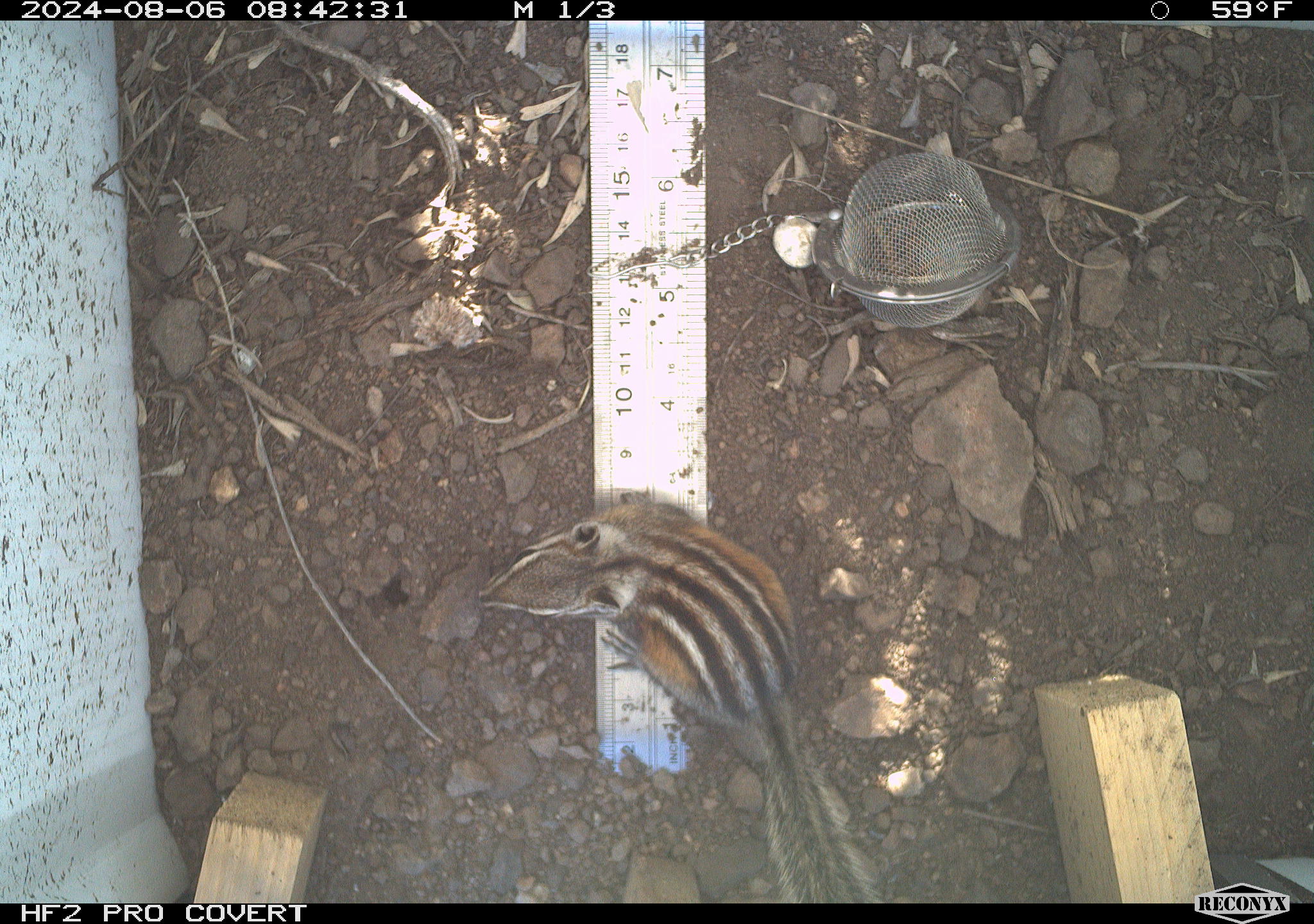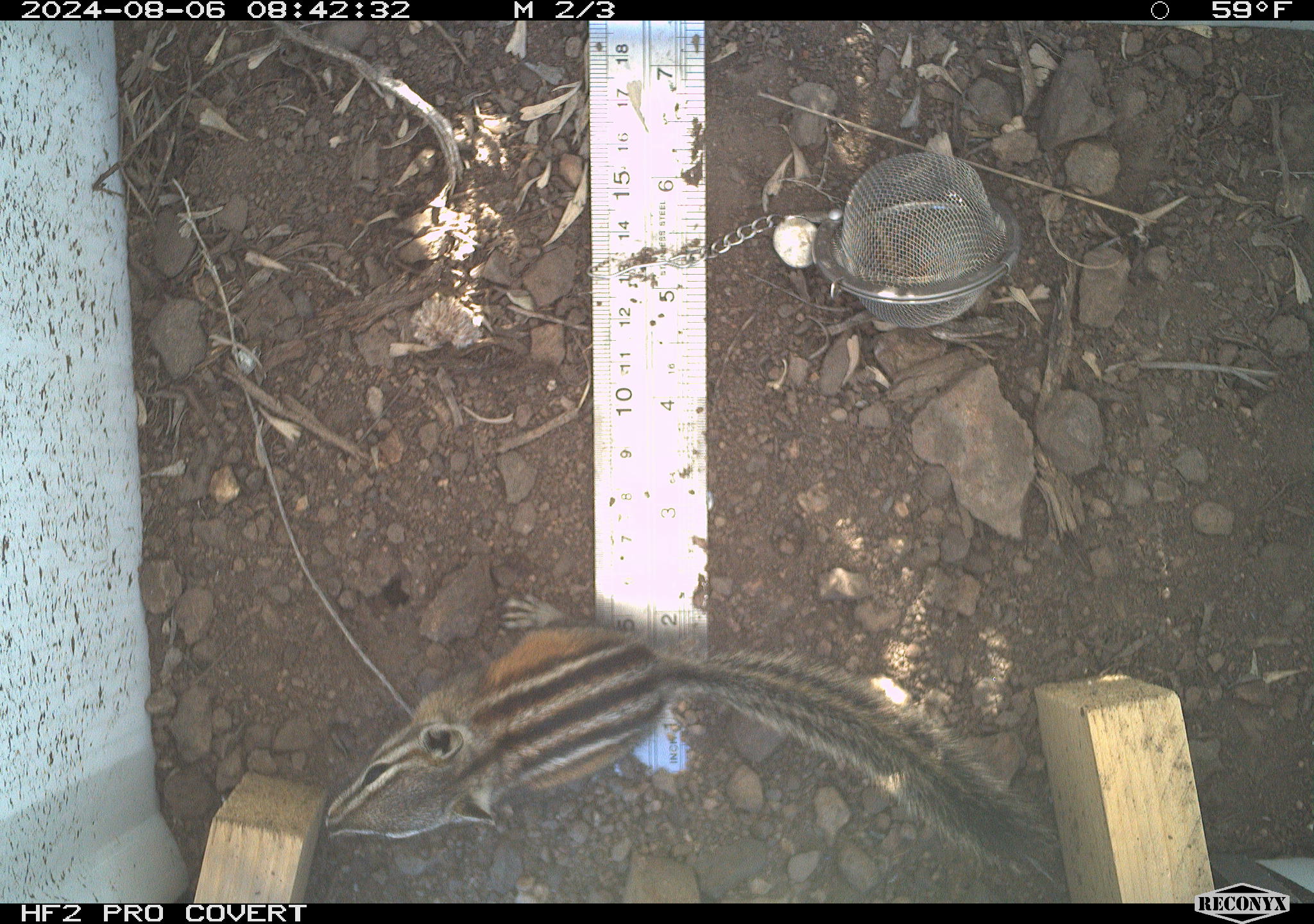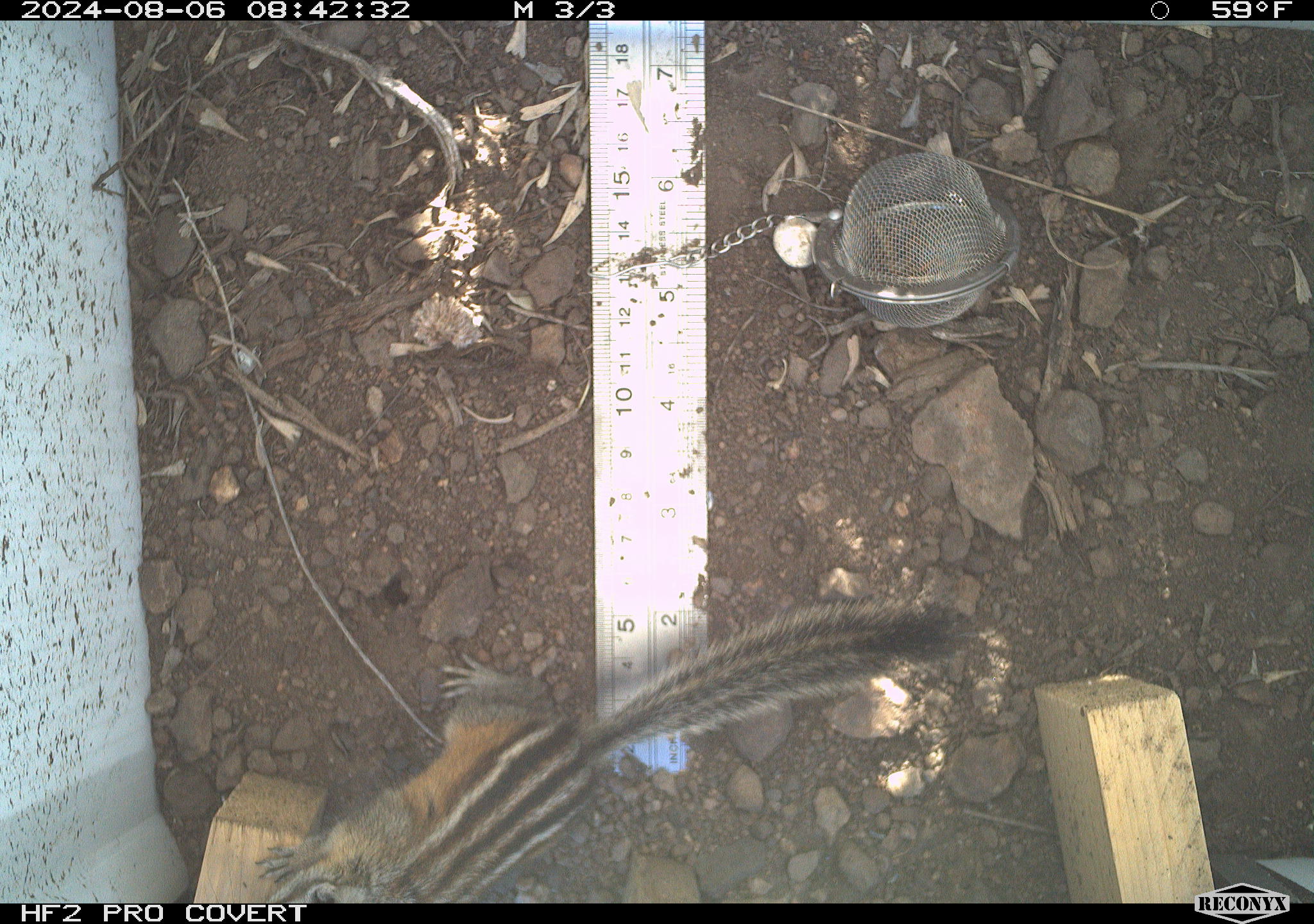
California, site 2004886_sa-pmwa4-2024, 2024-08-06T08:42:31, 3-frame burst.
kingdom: Animalia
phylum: Chordata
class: Mammalia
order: Rodentia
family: Sciuridae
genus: Neotamias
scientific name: Neotamias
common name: western chipmunks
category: neotamias species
Neotamias species (western chipmunks) (Neotamias).